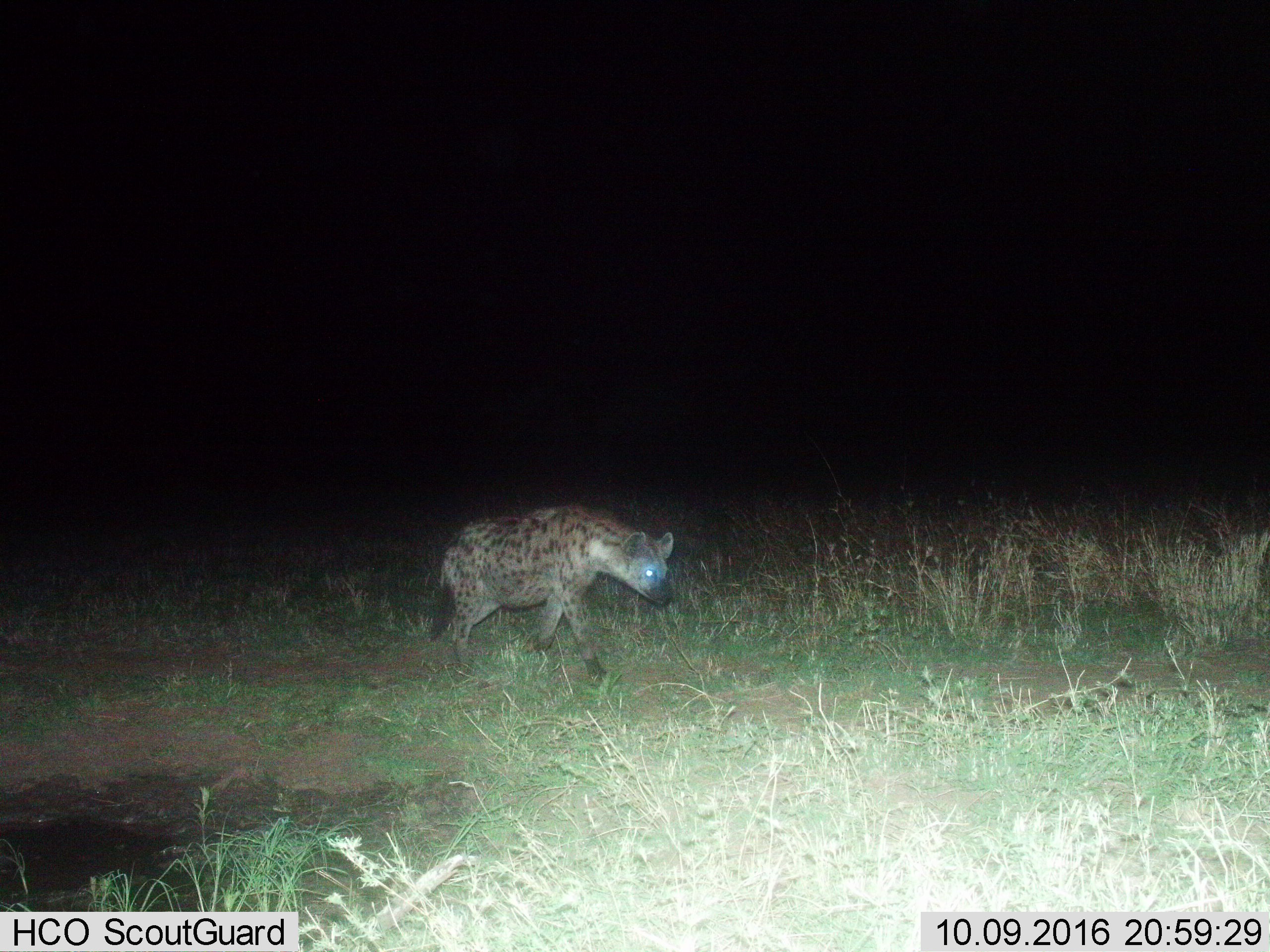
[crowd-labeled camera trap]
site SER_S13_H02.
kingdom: Animalia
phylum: Chordata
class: Mammalia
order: Carnivora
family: Hyaenidae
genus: Crocuta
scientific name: Crocuta crocuta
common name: spotted hyena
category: hyenaspotted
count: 1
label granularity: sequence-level